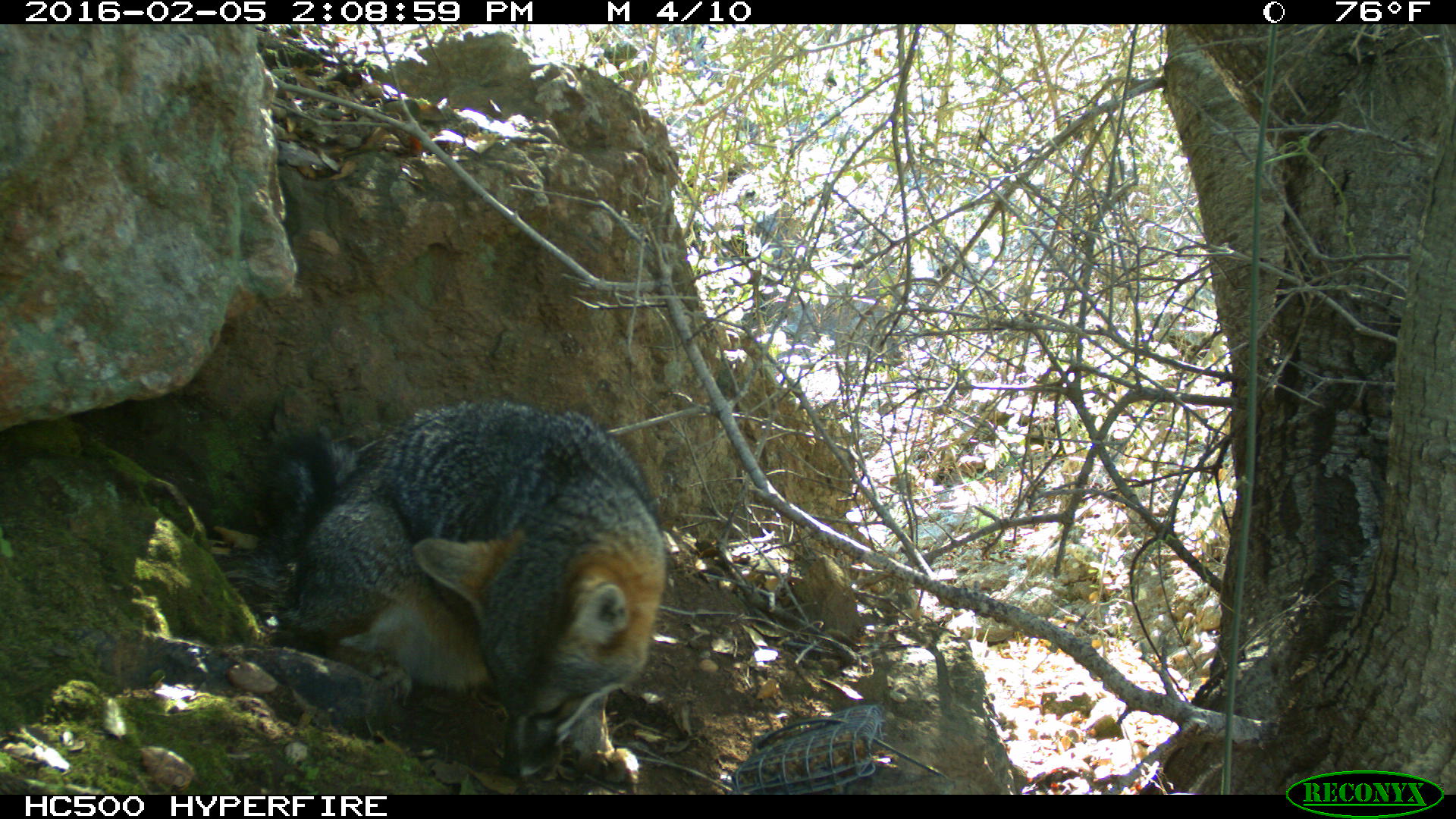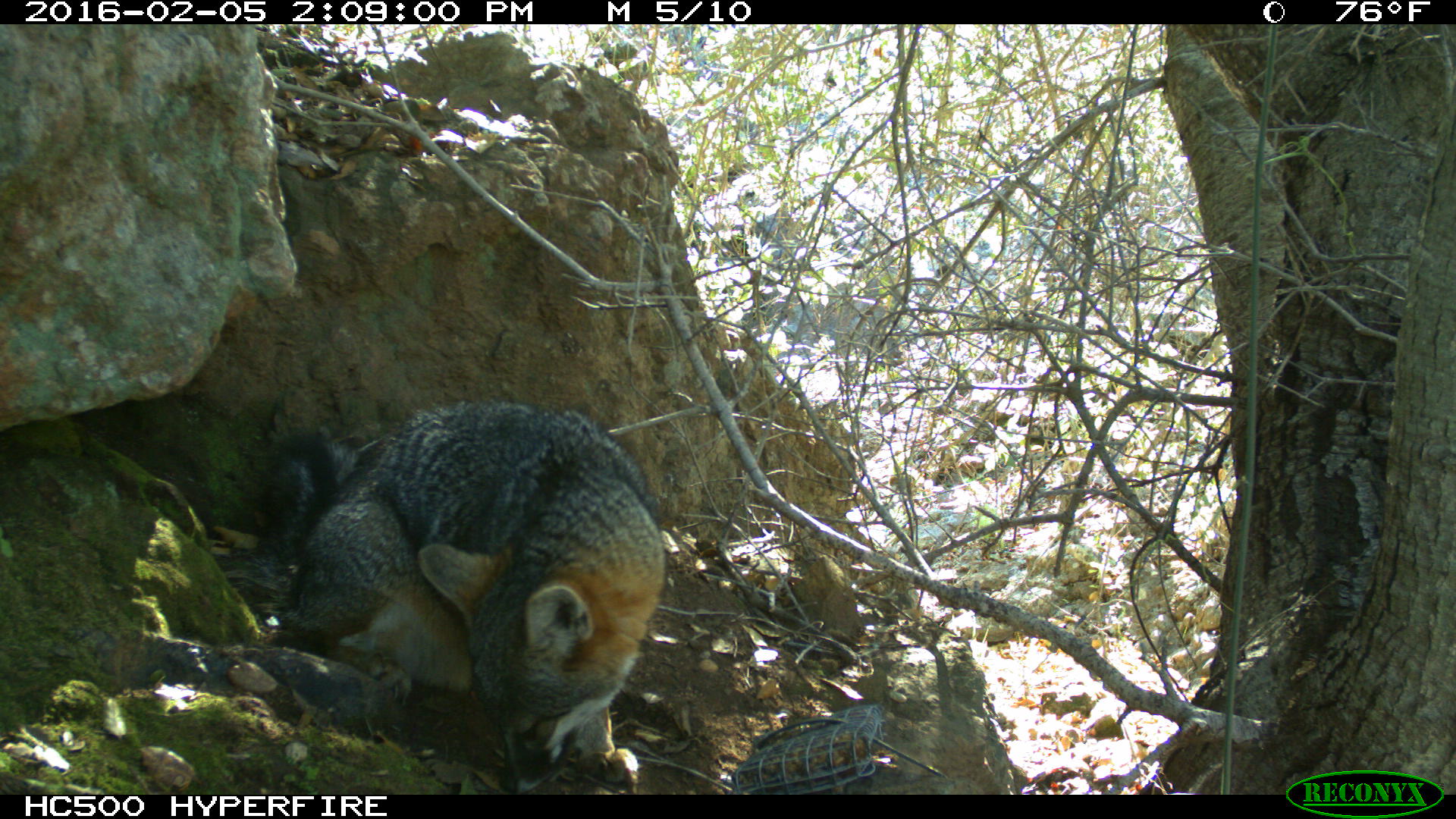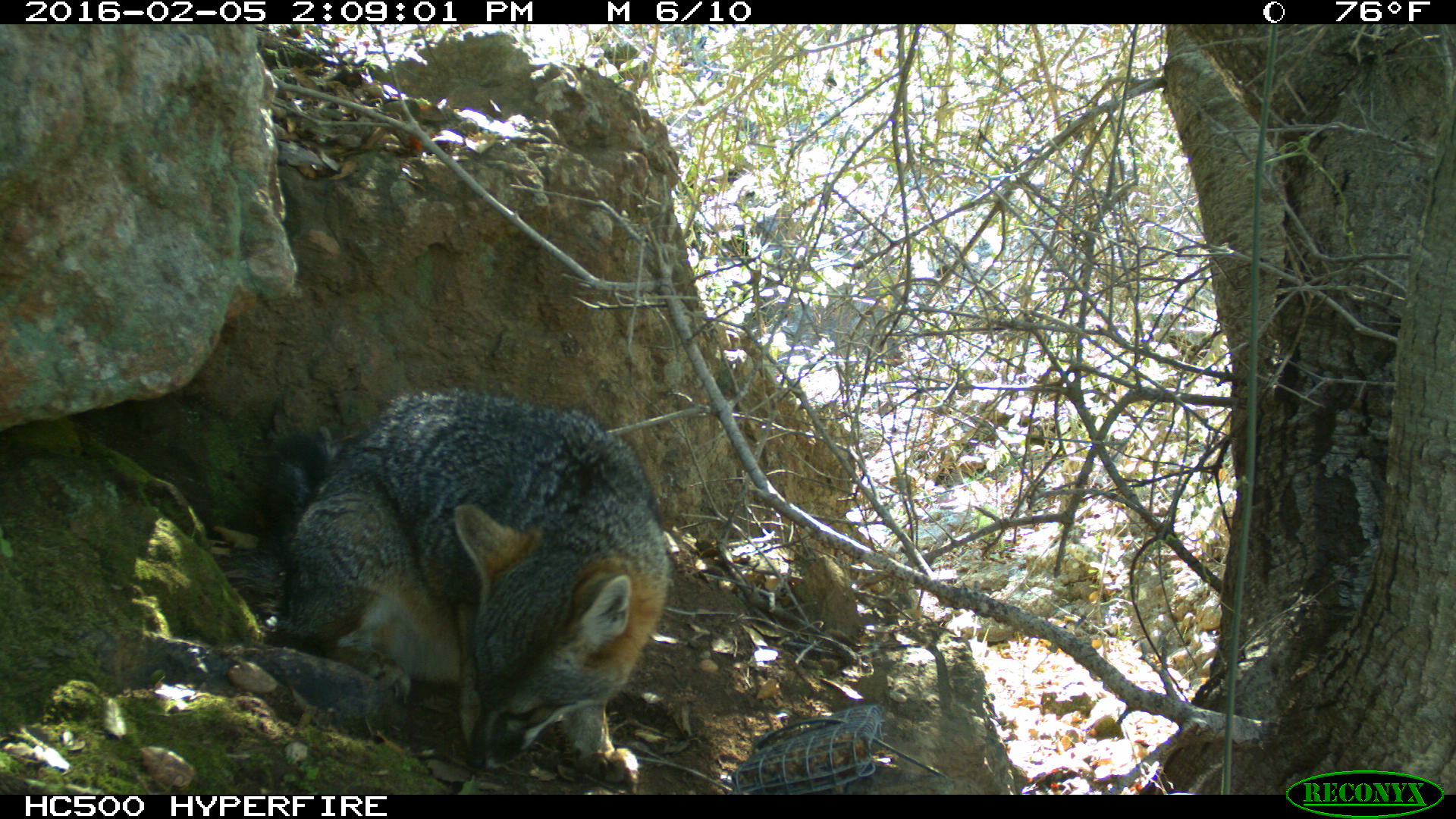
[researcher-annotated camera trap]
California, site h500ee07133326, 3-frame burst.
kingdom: Animalia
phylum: Chordata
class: Mammalia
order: Carnivora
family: Canidae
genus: Urocyon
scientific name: Urocyon littoralis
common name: island fox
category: fox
Fox (island fox) (Urocyon littoralis).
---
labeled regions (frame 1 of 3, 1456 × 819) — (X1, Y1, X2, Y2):
fox: (258, 398, 667, 784)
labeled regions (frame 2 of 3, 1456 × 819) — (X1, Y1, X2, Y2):
fox: (259, 400, 663, 795)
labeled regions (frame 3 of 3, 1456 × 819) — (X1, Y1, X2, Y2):
fox: (265, 388, 672, 785)